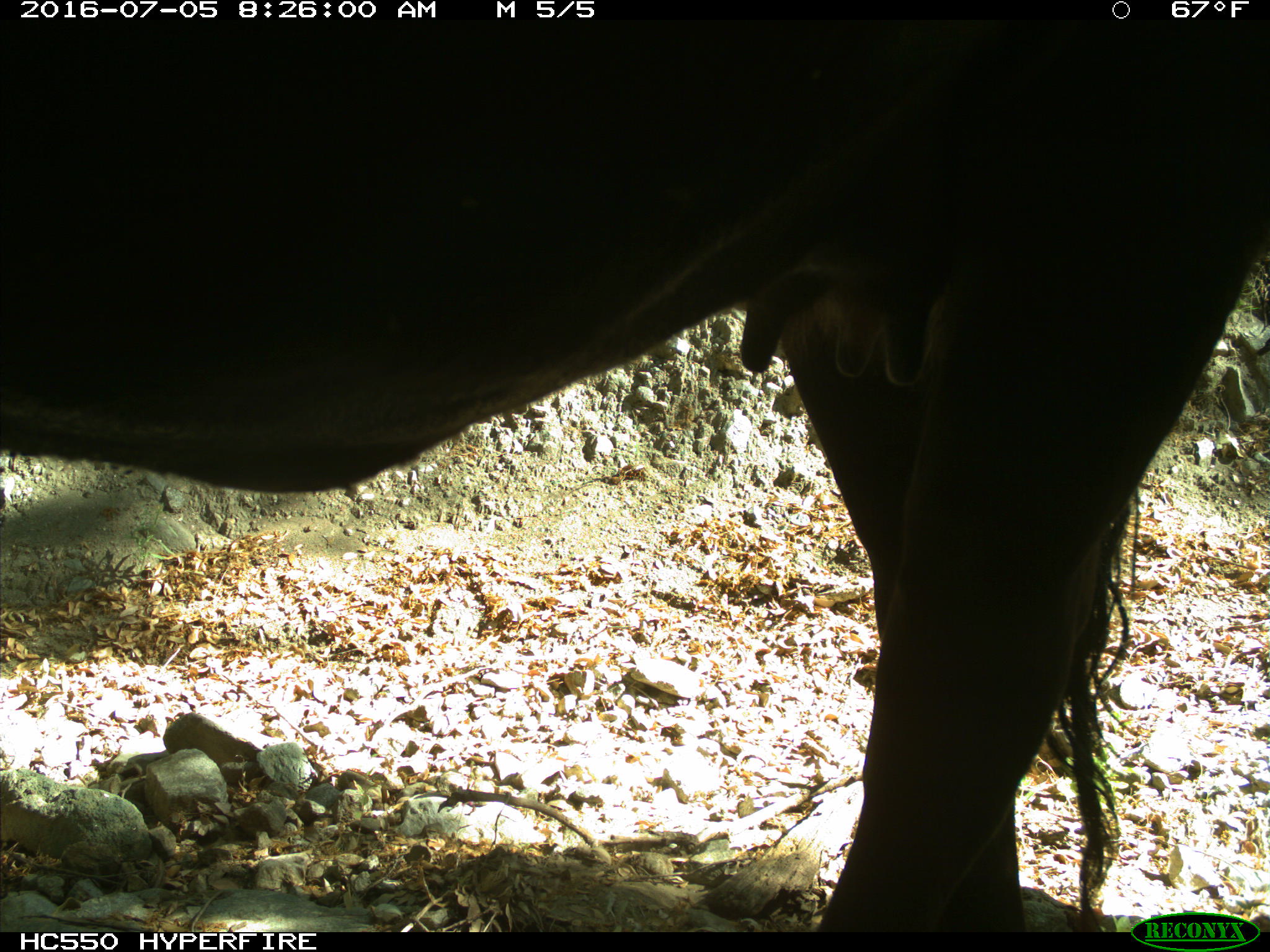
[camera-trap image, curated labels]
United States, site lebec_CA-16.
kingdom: Animalia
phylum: Chordata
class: Mammalia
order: Artiodactyla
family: Bovidae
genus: Bos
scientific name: Bos taurus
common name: domestic cow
Bos taurus (domestic cow).